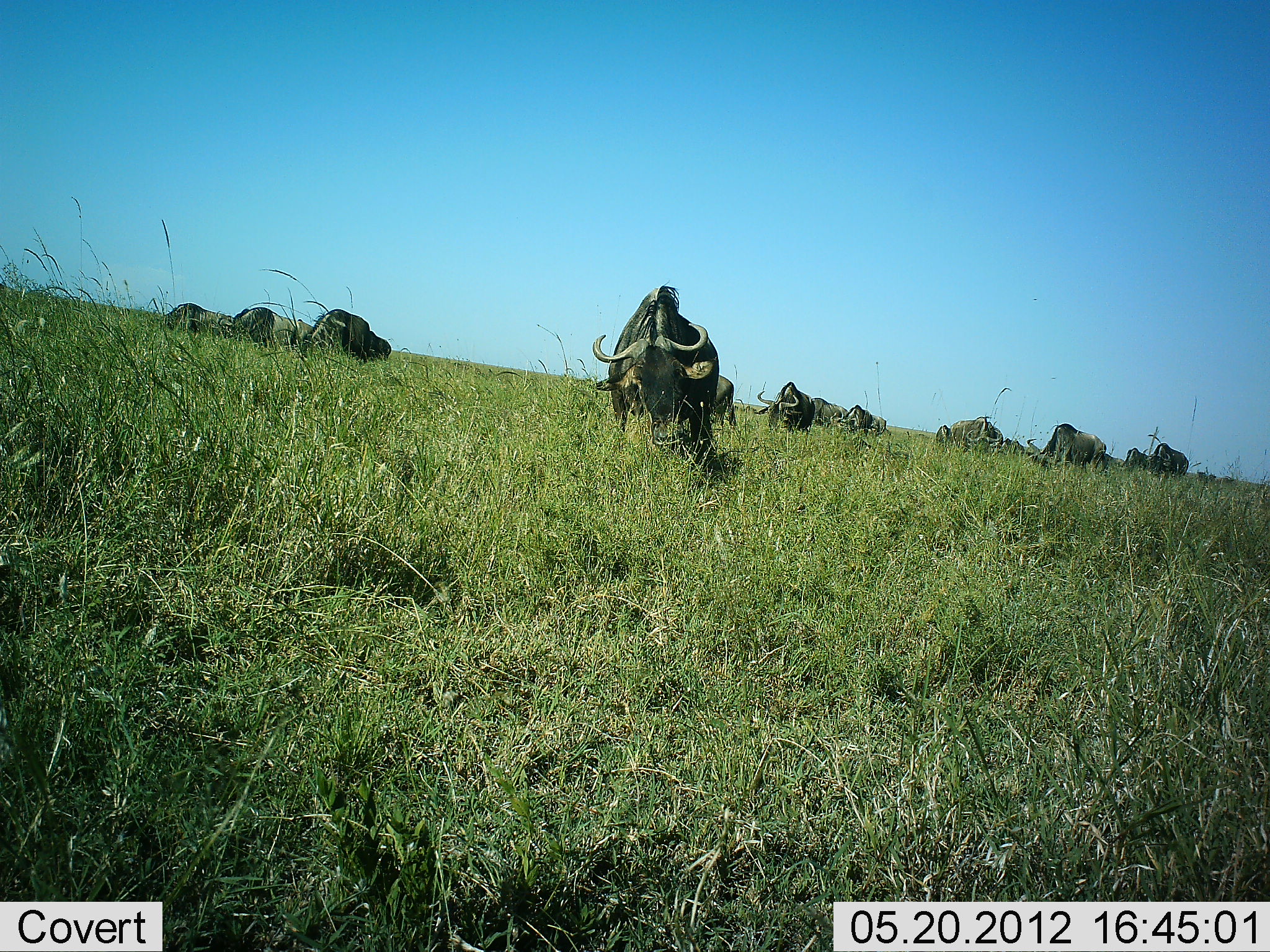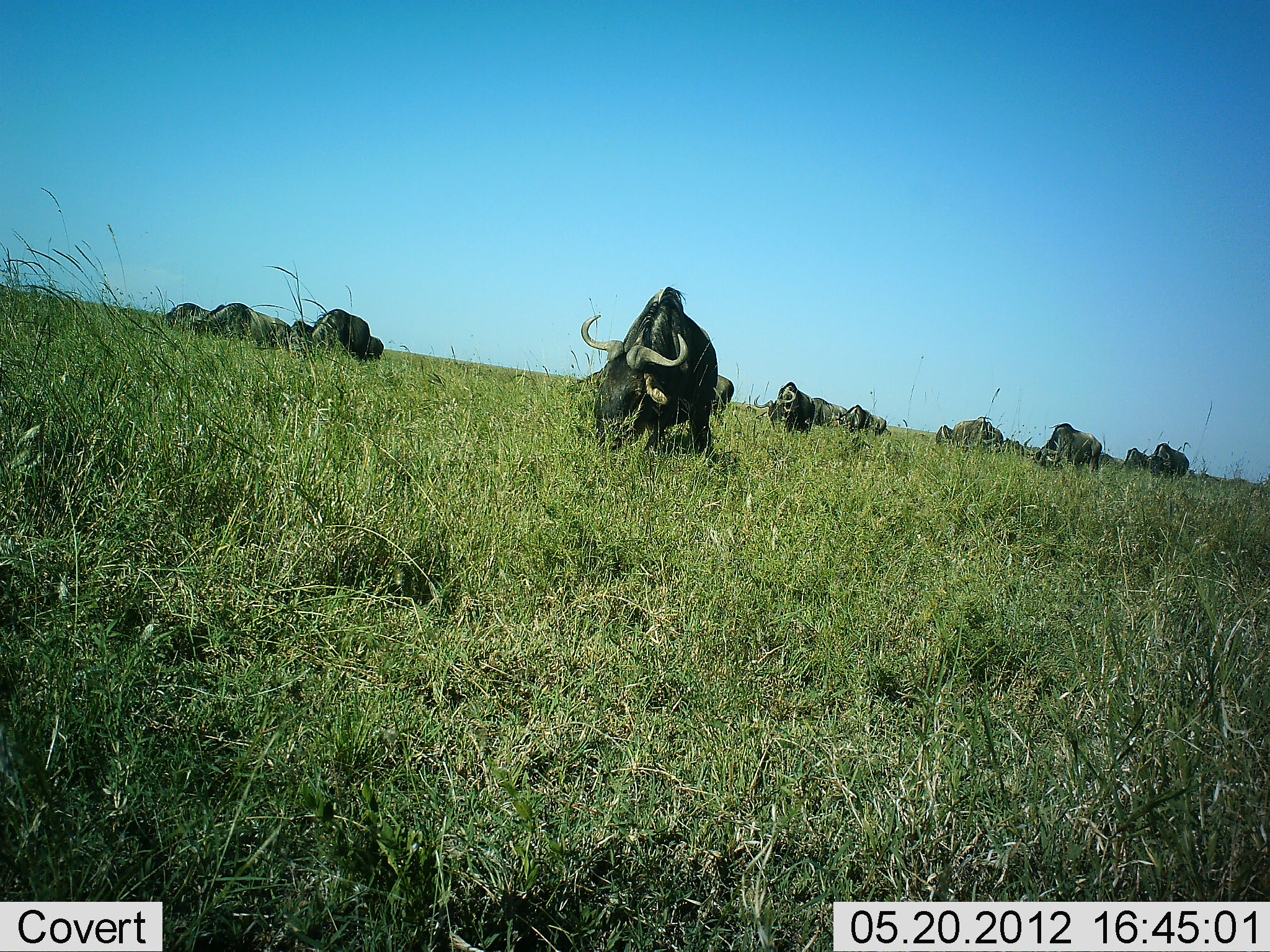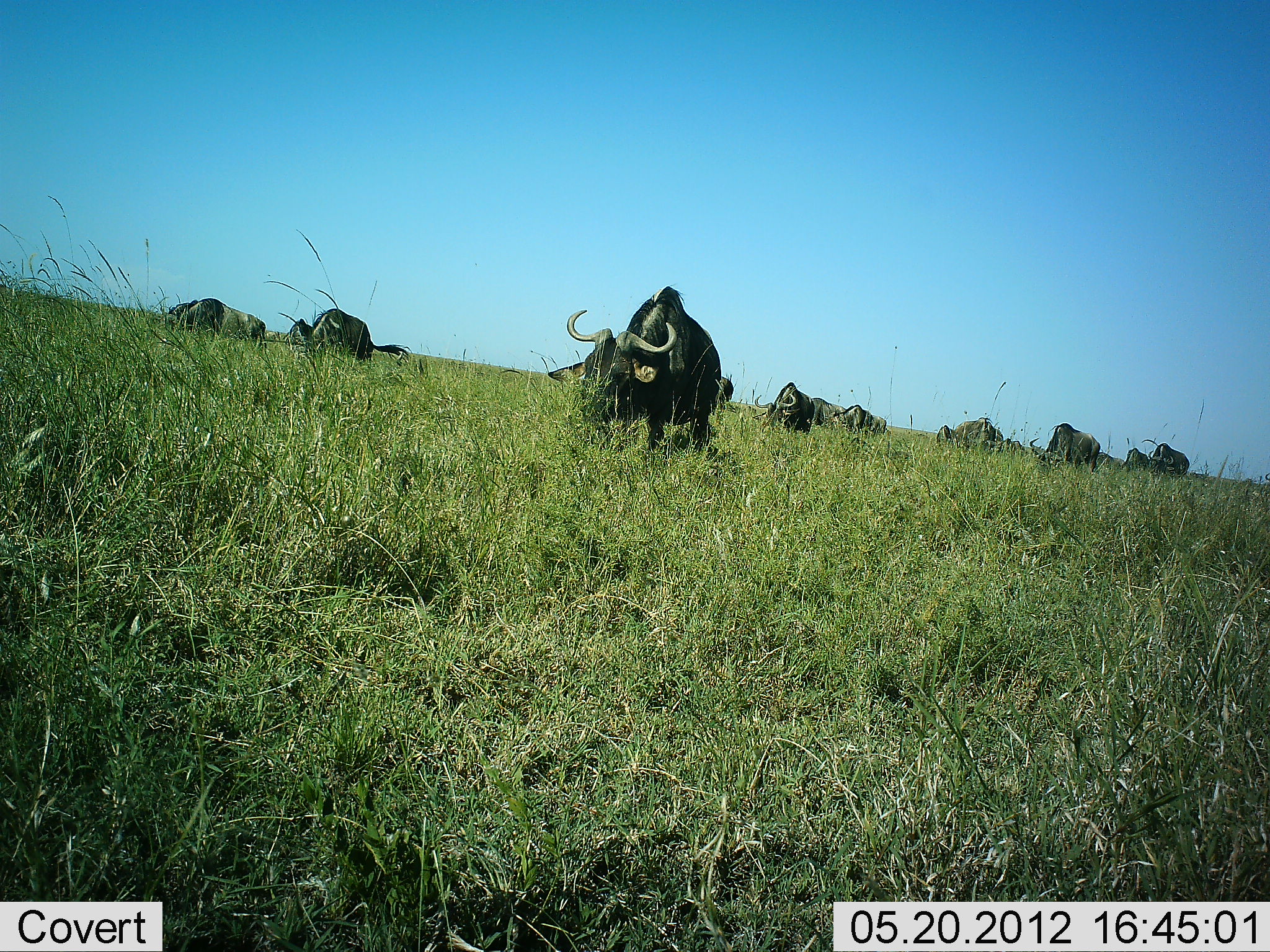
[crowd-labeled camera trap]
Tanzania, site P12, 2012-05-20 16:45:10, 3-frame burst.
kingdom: Animalia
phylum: Chordata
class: Mammalia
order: Artiodactyla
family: Bovidae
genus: Connochaetes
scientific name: Connochaetes taurinus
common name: blue wildebeest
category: wildebeest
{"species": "wildebeest (blue wildebeest) (Connochaetes taurinus)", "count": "11-50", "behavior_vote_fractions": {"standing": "40%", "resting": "30%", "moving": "20%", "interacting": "0%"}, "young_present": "0%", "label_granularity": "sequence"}